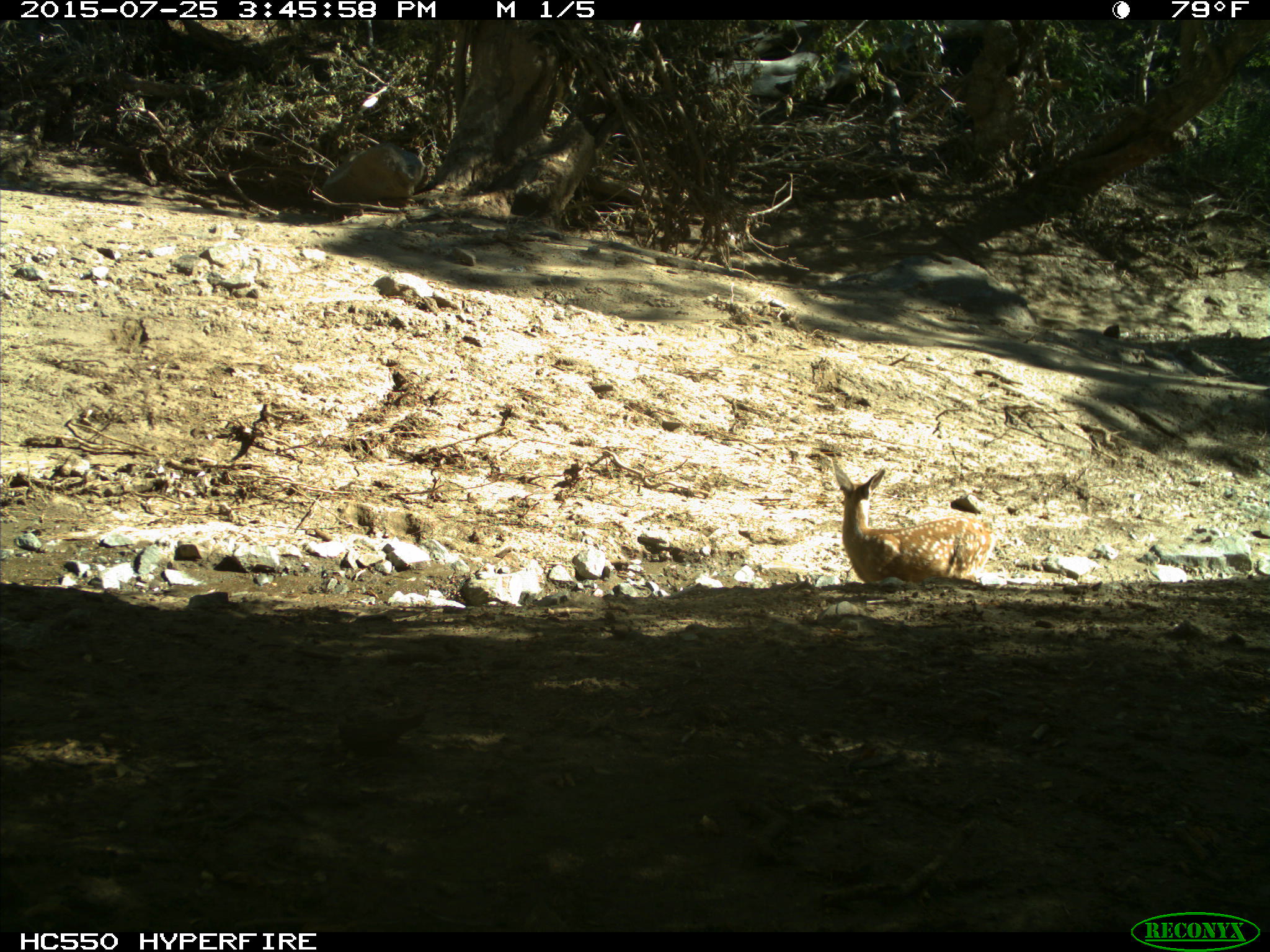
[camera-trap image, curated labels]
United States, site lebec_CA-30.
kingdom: Animalia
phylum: Chordata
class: Mammalia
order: Artiodactyla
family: Cervidae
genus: Odocoileus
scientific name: Odocoileus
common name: deer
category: unidentified deer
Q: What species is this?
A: Unidentified deer (deer) (Odocoileus).